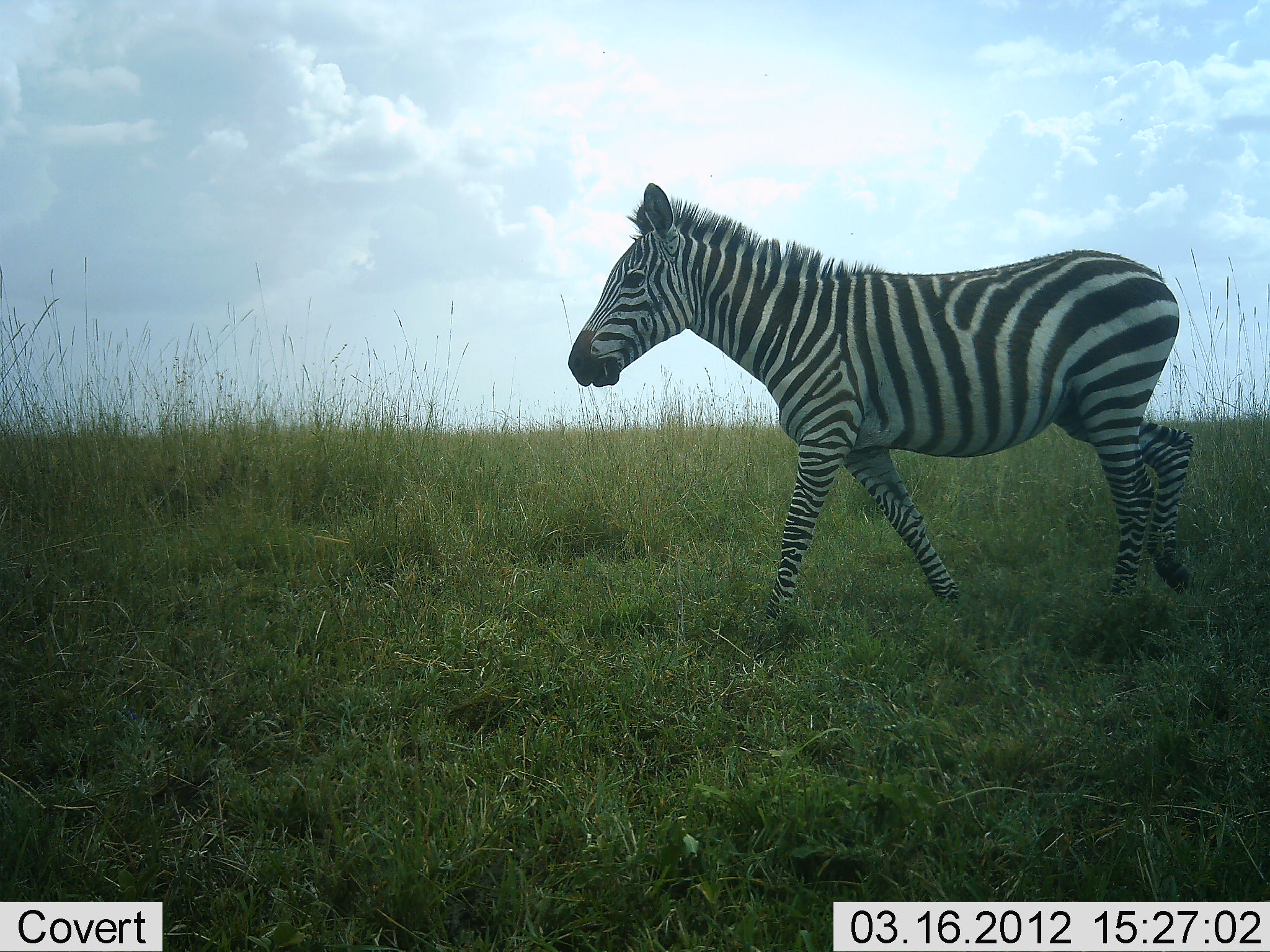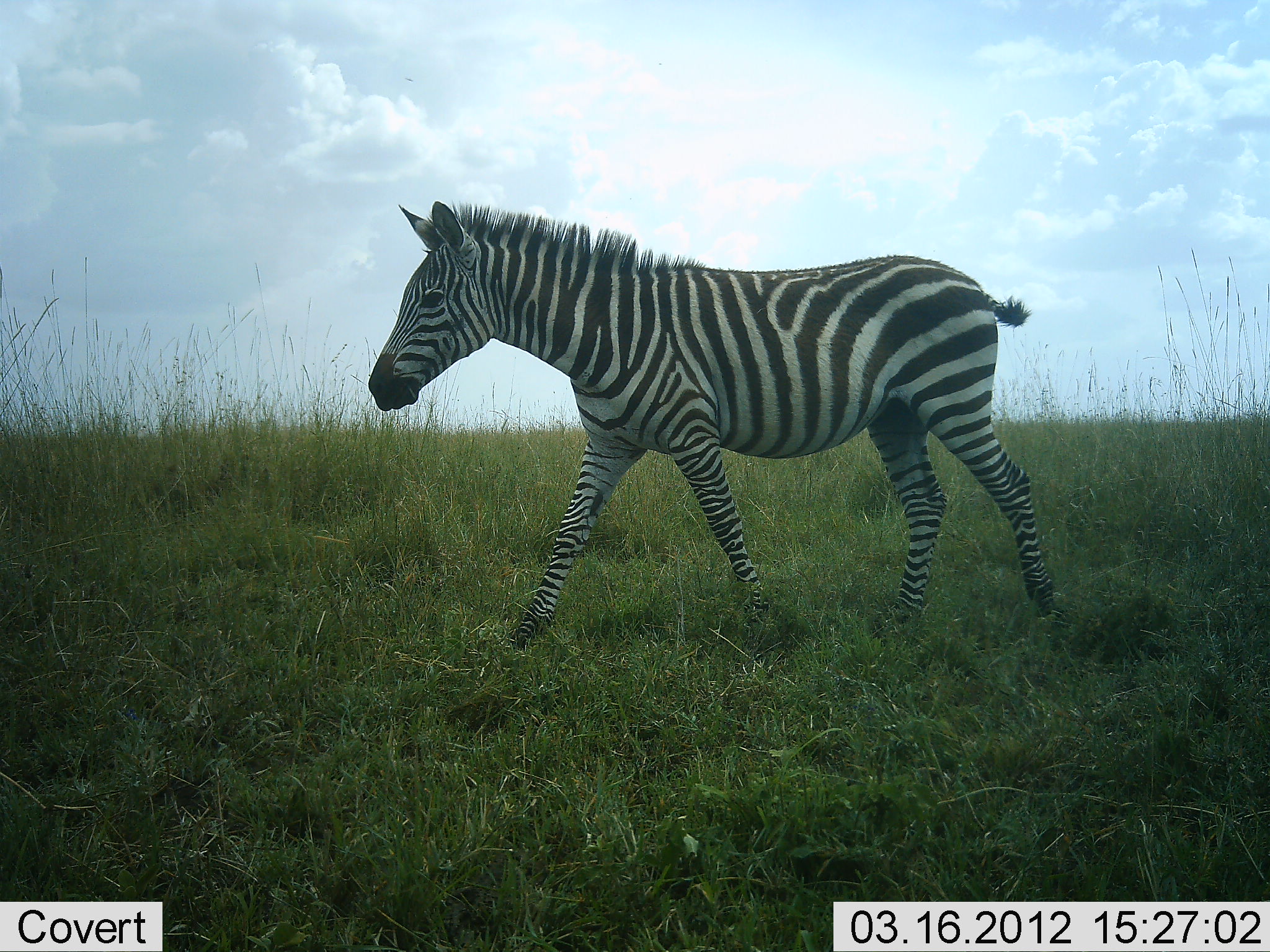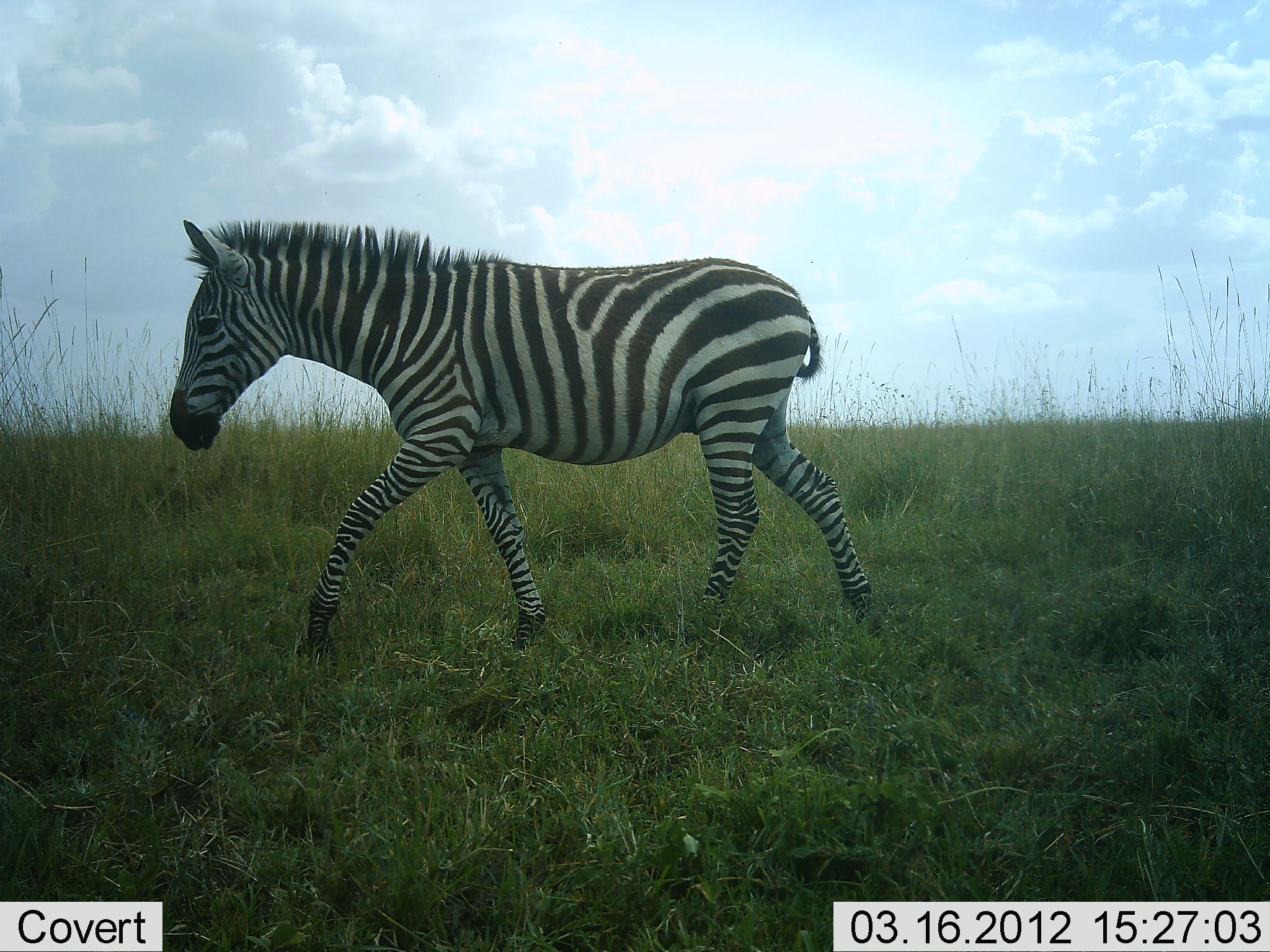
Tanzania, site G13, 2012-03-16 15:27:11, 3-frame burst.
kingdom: Animalia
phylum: Chordata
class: Mammalia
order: Perissodactyla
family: Equidae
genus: Equus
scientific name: Equus quagga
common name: plains zebra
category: zebra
Zebra (plains zebra) (Equus quagga), count 1. Behavior (volunteer vote fractions): standing 6%, resting 0%, moving 100%, interacting 0%. Young present (vote fraction): 0%. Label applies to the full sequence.